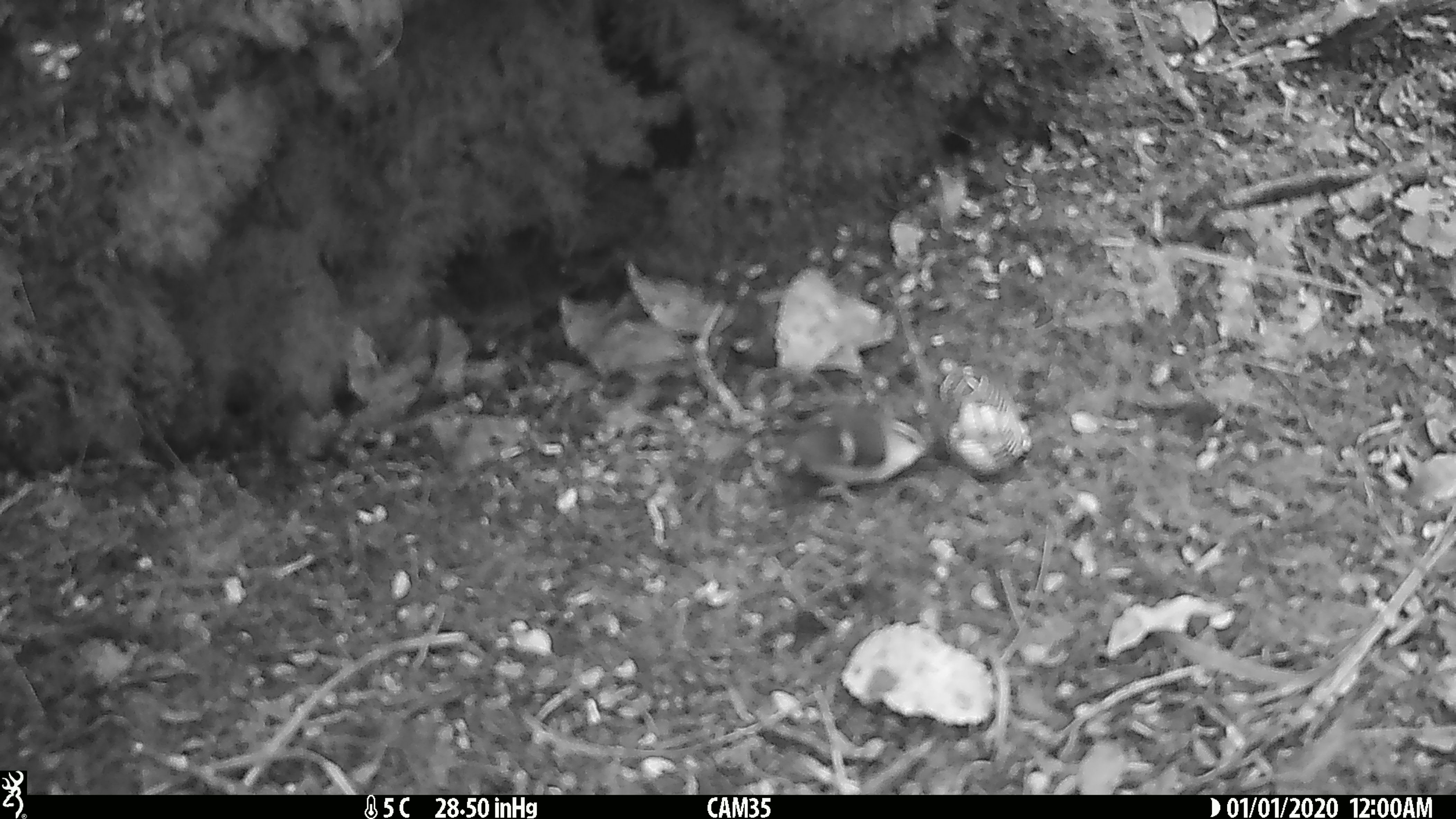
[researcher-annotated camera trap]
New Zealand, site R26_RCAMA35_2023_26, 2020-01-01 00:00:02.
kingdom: Animalia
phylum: Chordata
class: Aves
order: Passeriformes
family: Acanthisittidae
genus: Acanthisitta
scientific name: Acanthisitta chloris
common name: rifleman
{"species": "rifleman (Acanthisitta chloris)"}